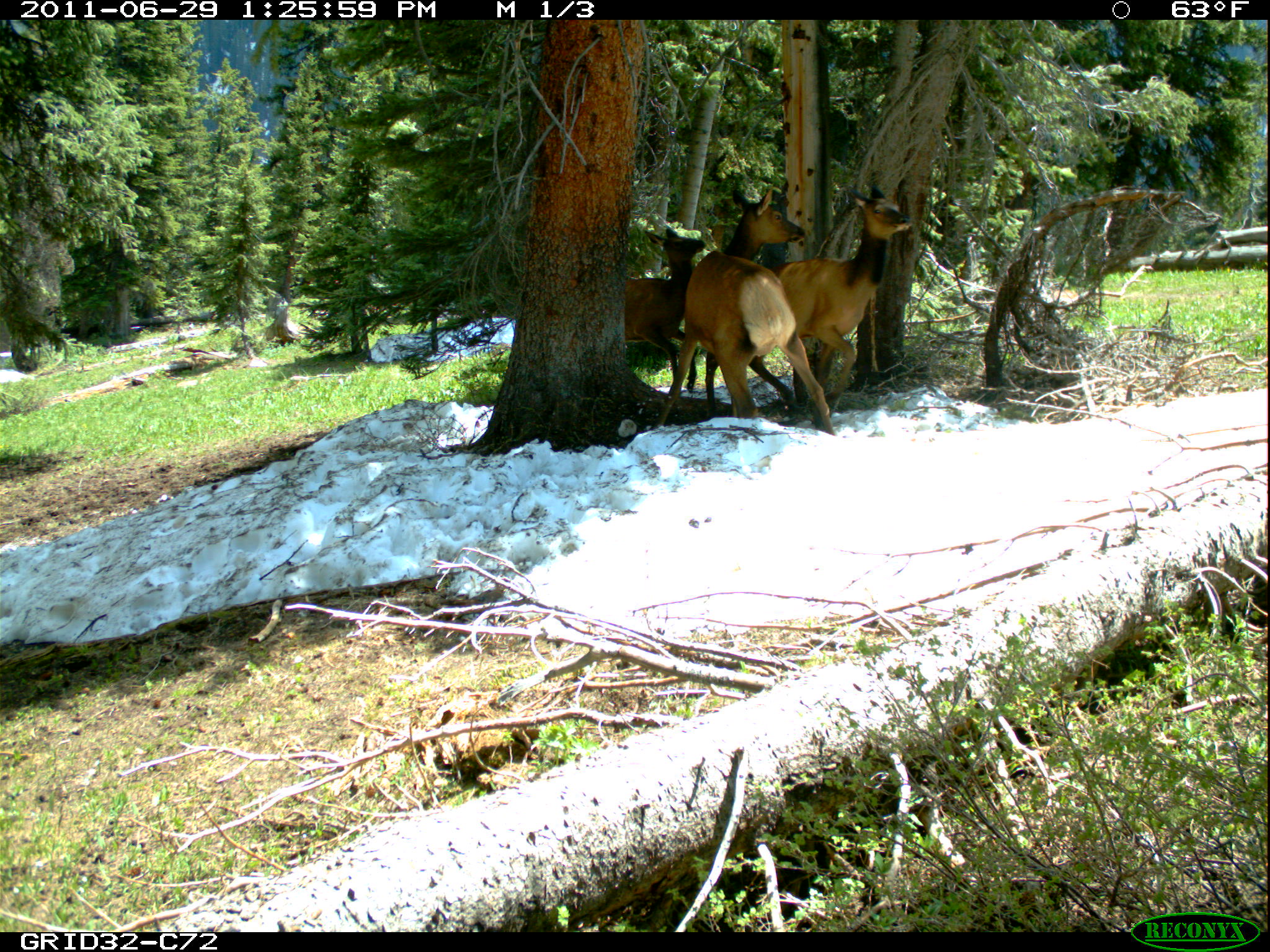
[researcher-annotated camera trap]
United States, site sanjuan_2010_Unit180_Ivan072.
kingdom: Animalia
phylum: Chordata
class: Mammalia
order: Artiodactyla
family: Cervidae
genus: Cervus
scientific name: Cervus elaphus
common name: red deer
Cervus elaphus (red deer).